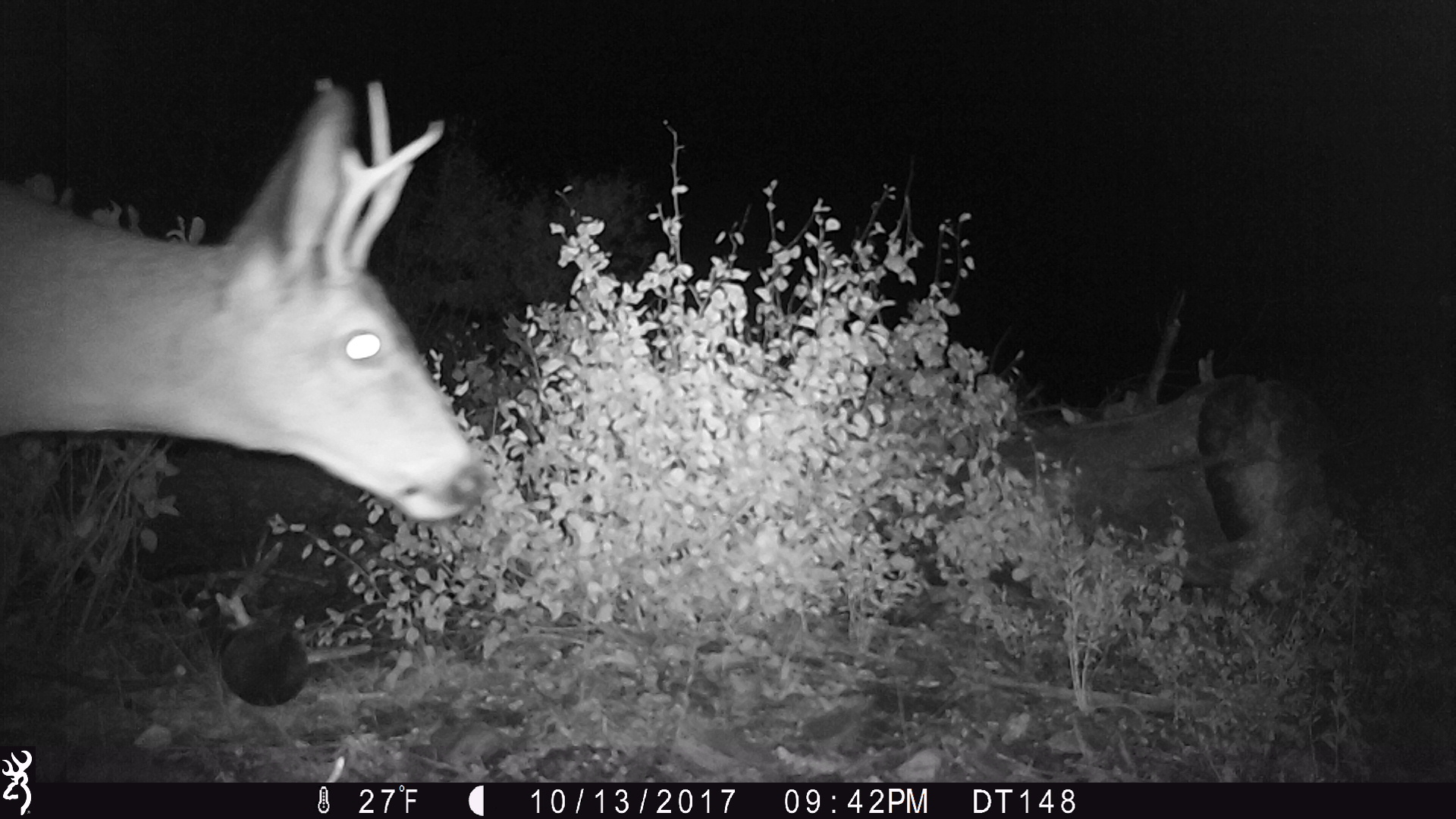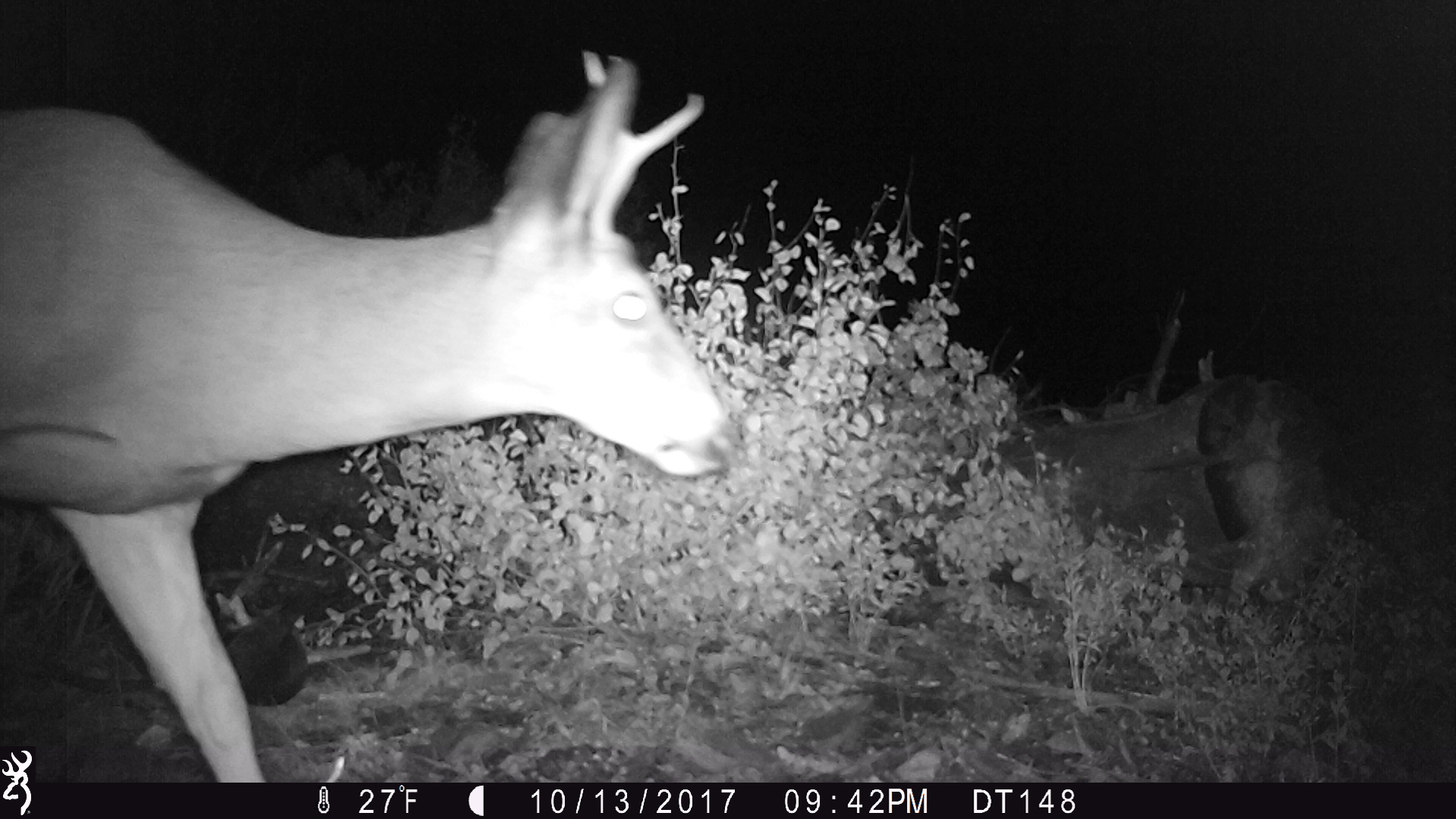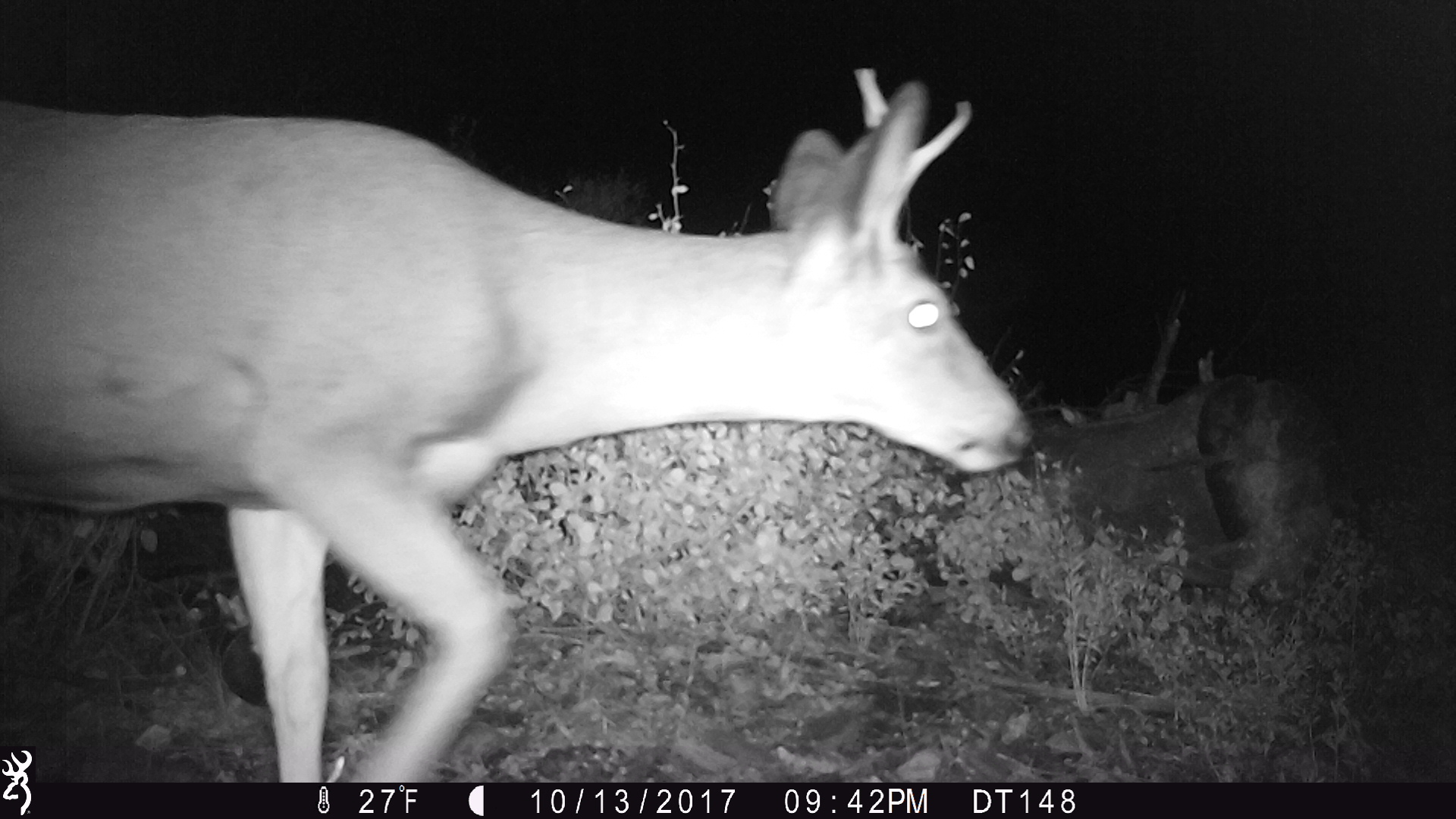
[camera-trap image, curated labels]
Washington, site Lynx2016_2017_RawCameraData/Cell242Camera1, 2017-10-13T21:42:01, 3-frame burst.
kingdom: Animalia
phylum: Chordata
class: Mammalia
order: Artiodactyla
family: Cervidae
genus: Odocoileus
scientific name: Odocoileus hemionus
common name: mule deer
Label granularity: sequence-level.